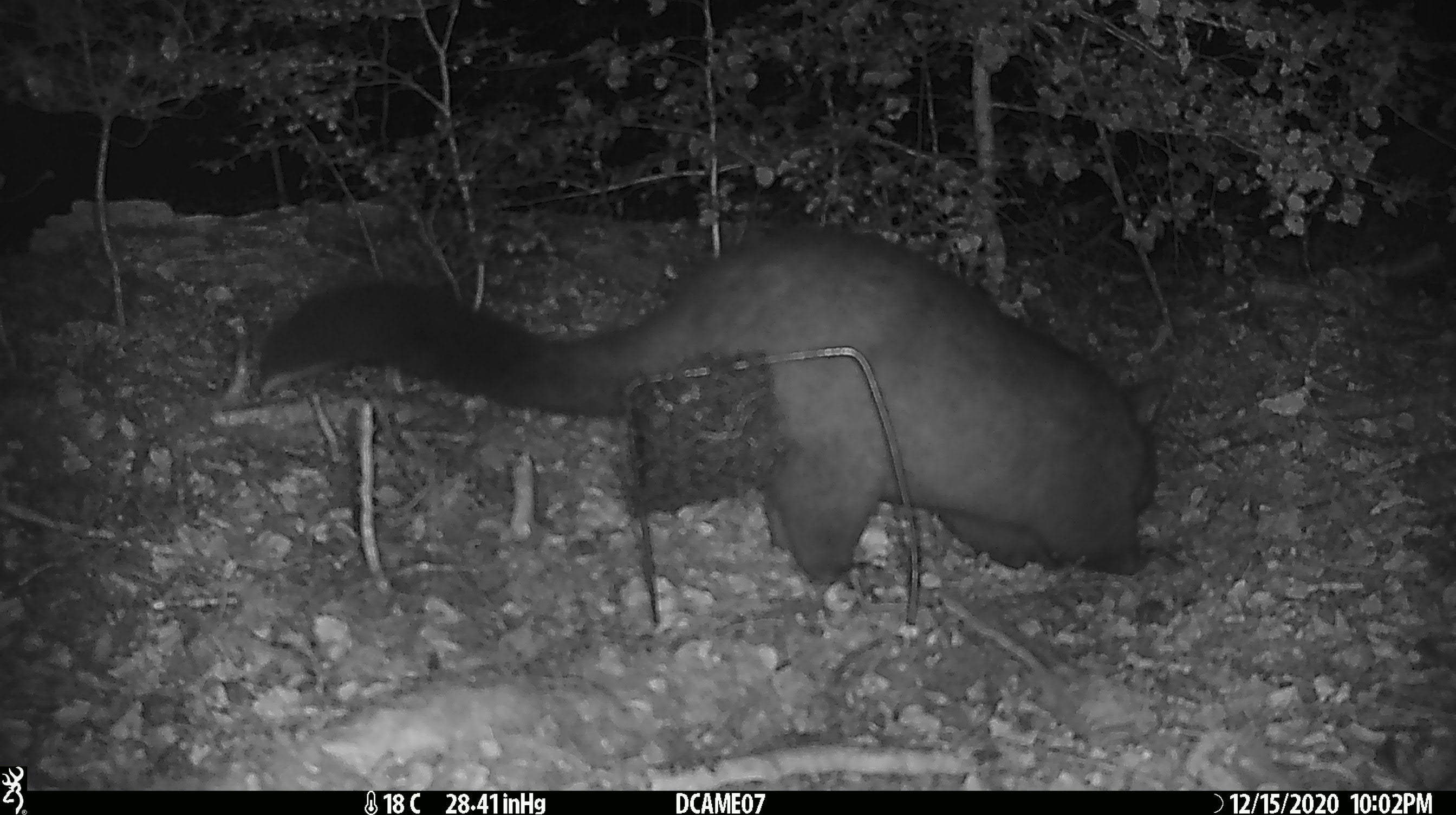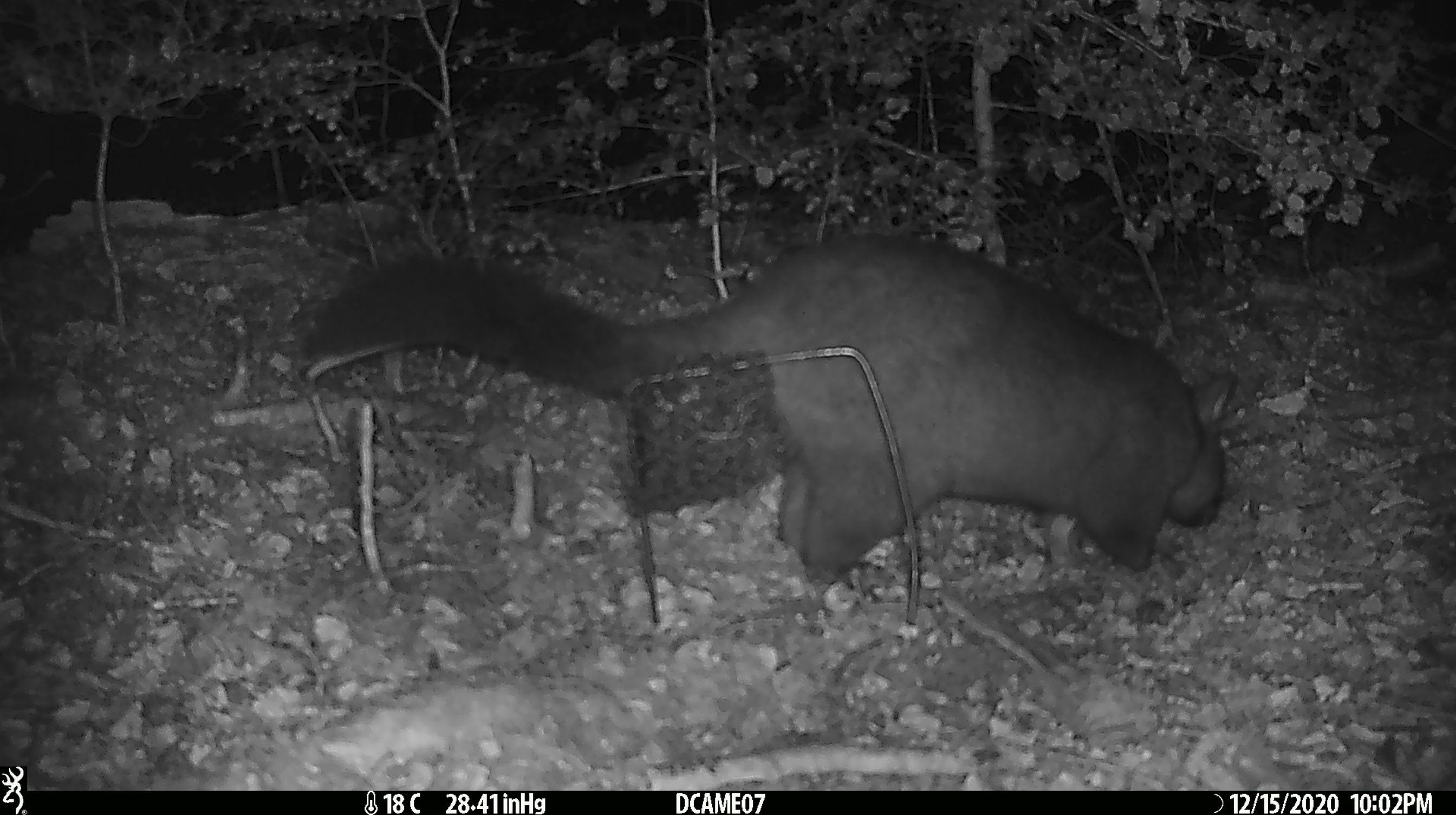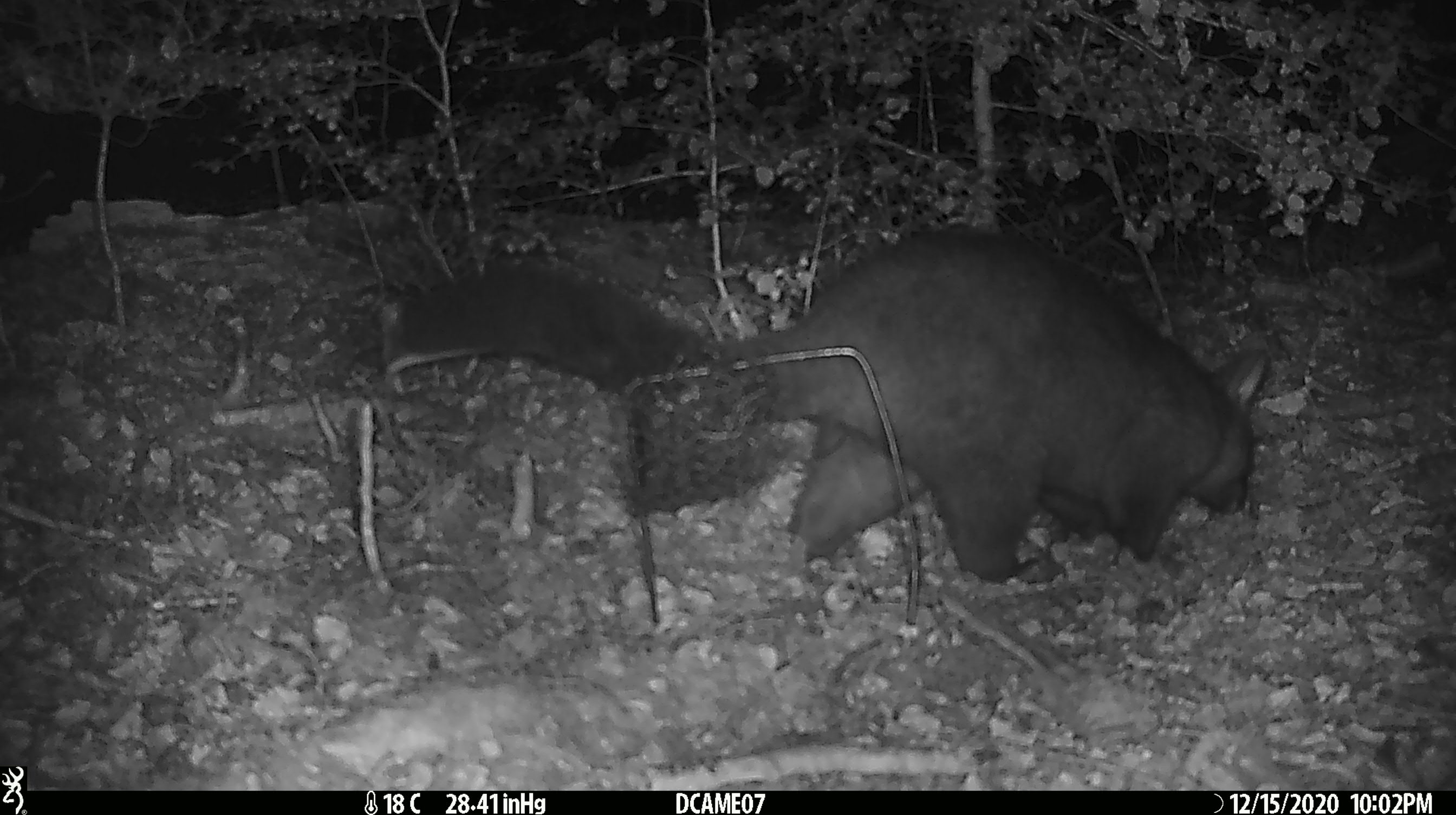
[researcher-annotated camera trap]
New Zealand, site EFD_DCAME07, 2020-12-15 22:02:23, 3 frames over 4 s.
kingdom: Animalia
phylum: Chordata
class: Mammalia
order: Diprotodontia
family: Phalangeridae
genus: Trichosurus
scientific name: Trichosurus vulpecula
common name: common brushtail possum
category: possum